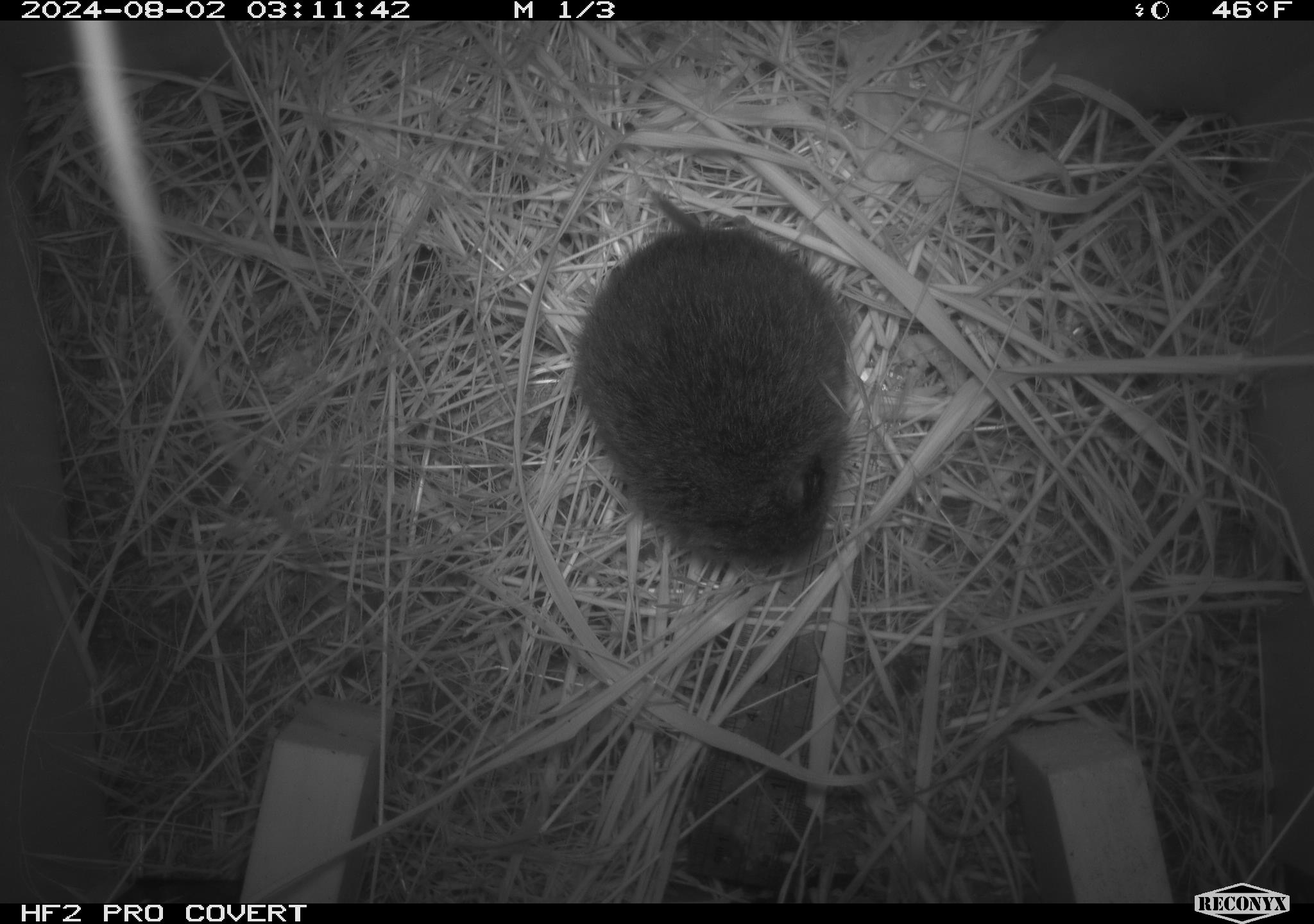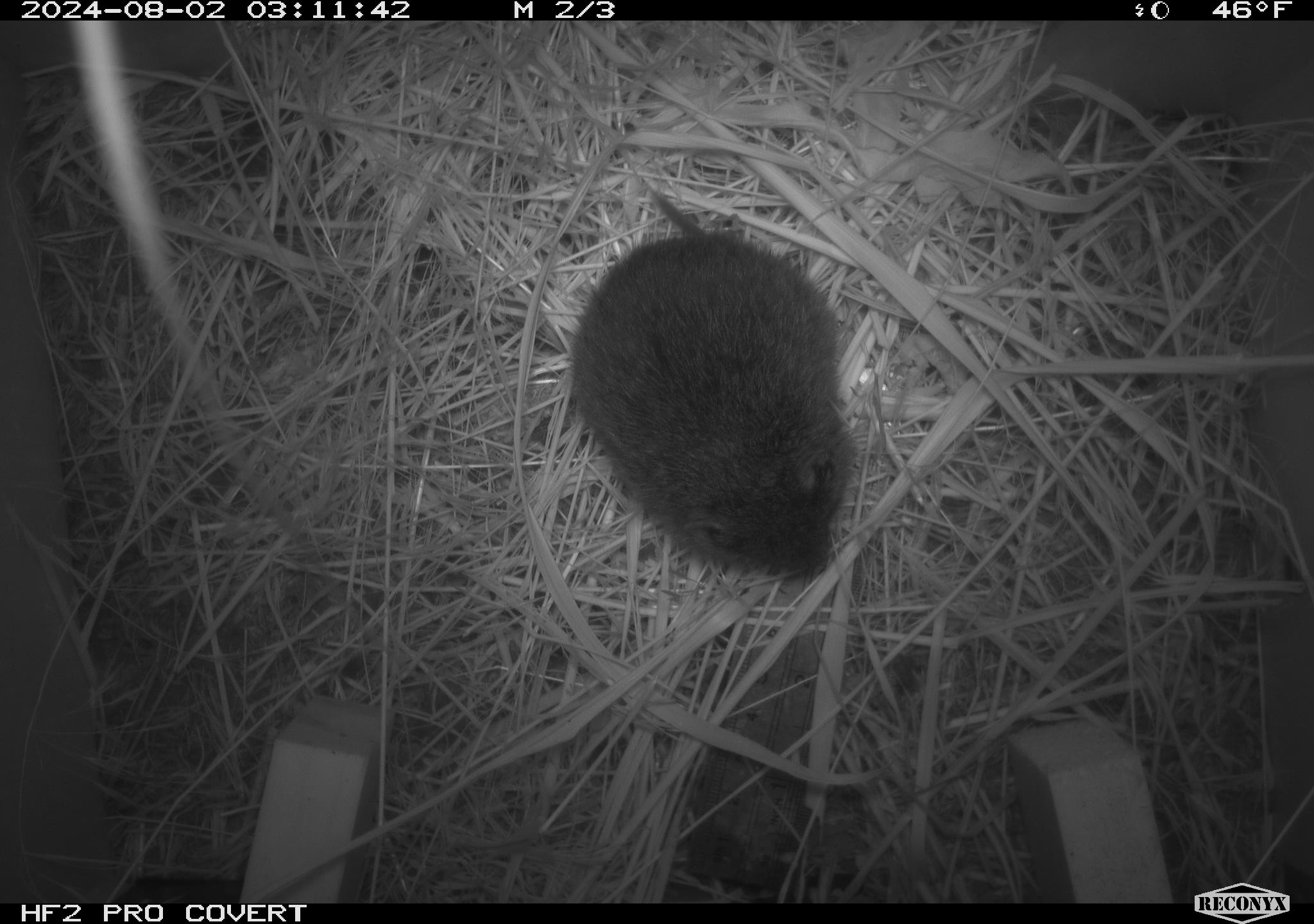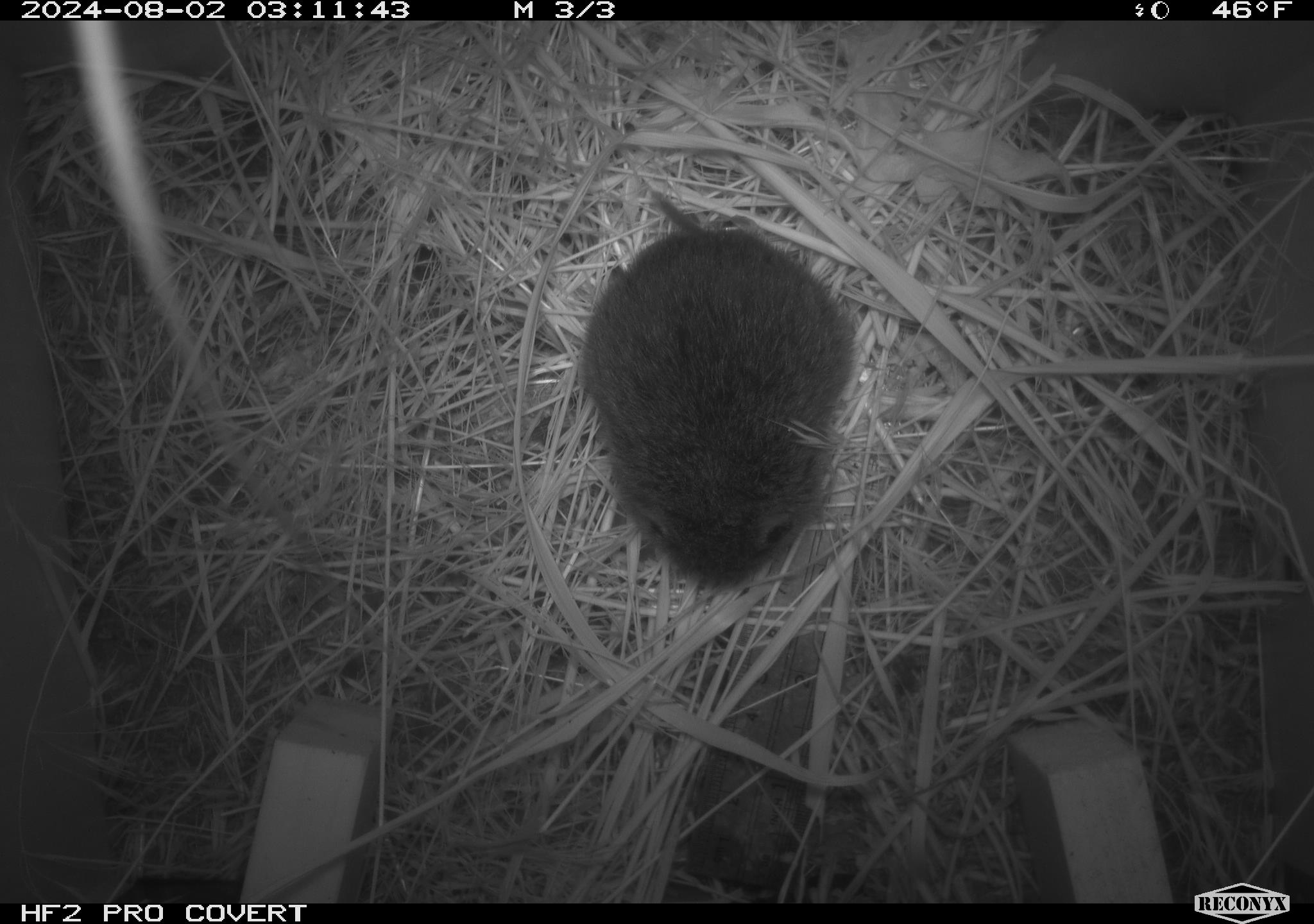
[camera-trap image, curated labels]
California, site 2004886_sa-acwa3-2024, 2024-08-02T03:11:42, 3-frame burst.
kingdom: Animalia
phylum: Chordata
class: Mammalia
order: Rodentia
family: Cricetidae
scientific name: Arvicolinae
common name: voles, lemmings, and muskrats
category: arvicolinae subfamily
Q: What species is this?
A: Arvicolinae subfamily (voles, lemmings, and muskrats) (Arvicolinae).